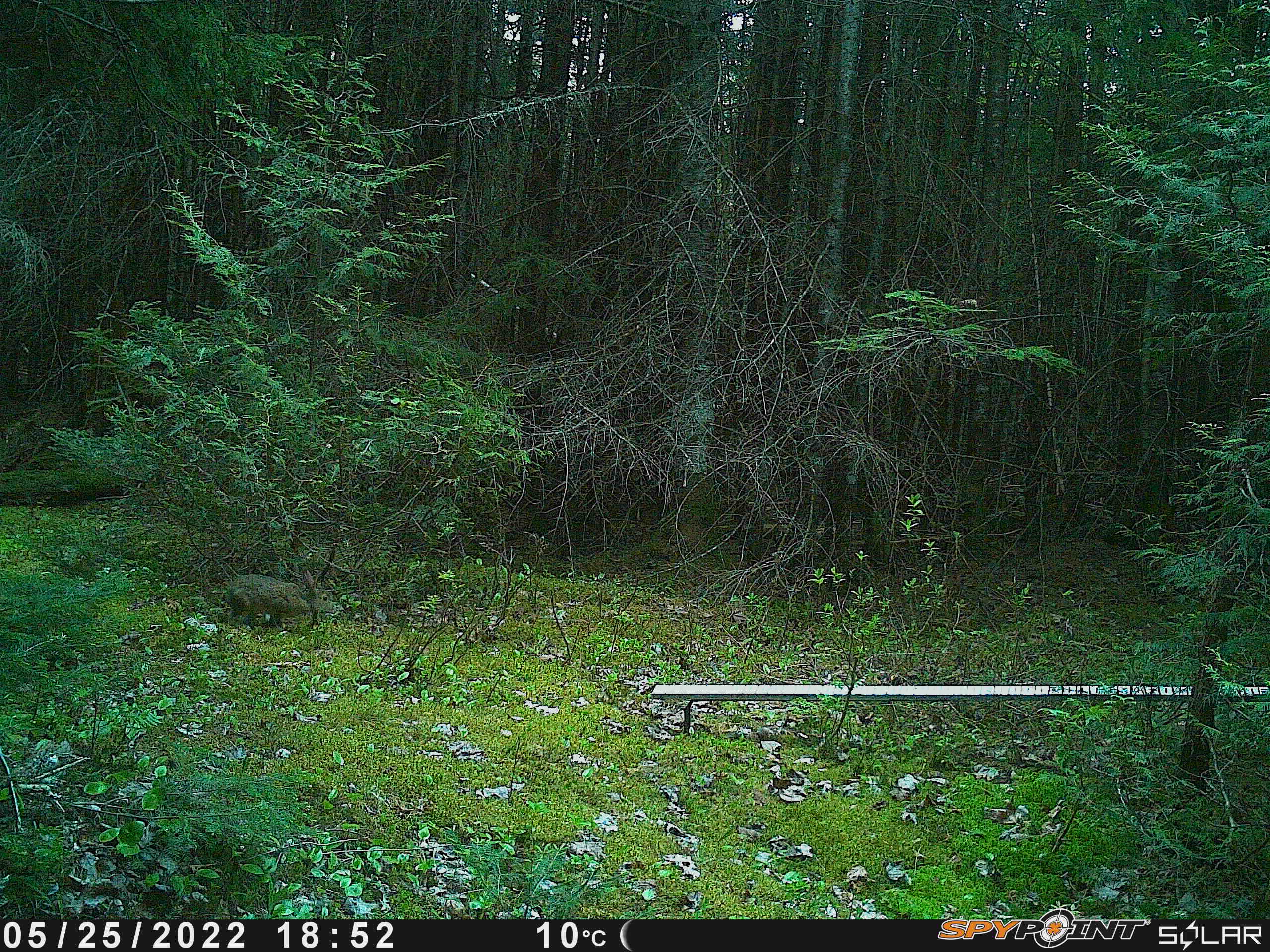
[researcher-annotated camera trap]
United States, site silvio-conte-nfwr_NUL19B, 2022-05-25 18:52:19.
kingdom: Animalia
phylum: Chordata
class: Mammalia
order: Lagomorpha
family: Leporidae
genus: Lepus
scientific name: Lepus americanus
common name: snowshoe hare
Snowshoe hare (Lepus americanus).